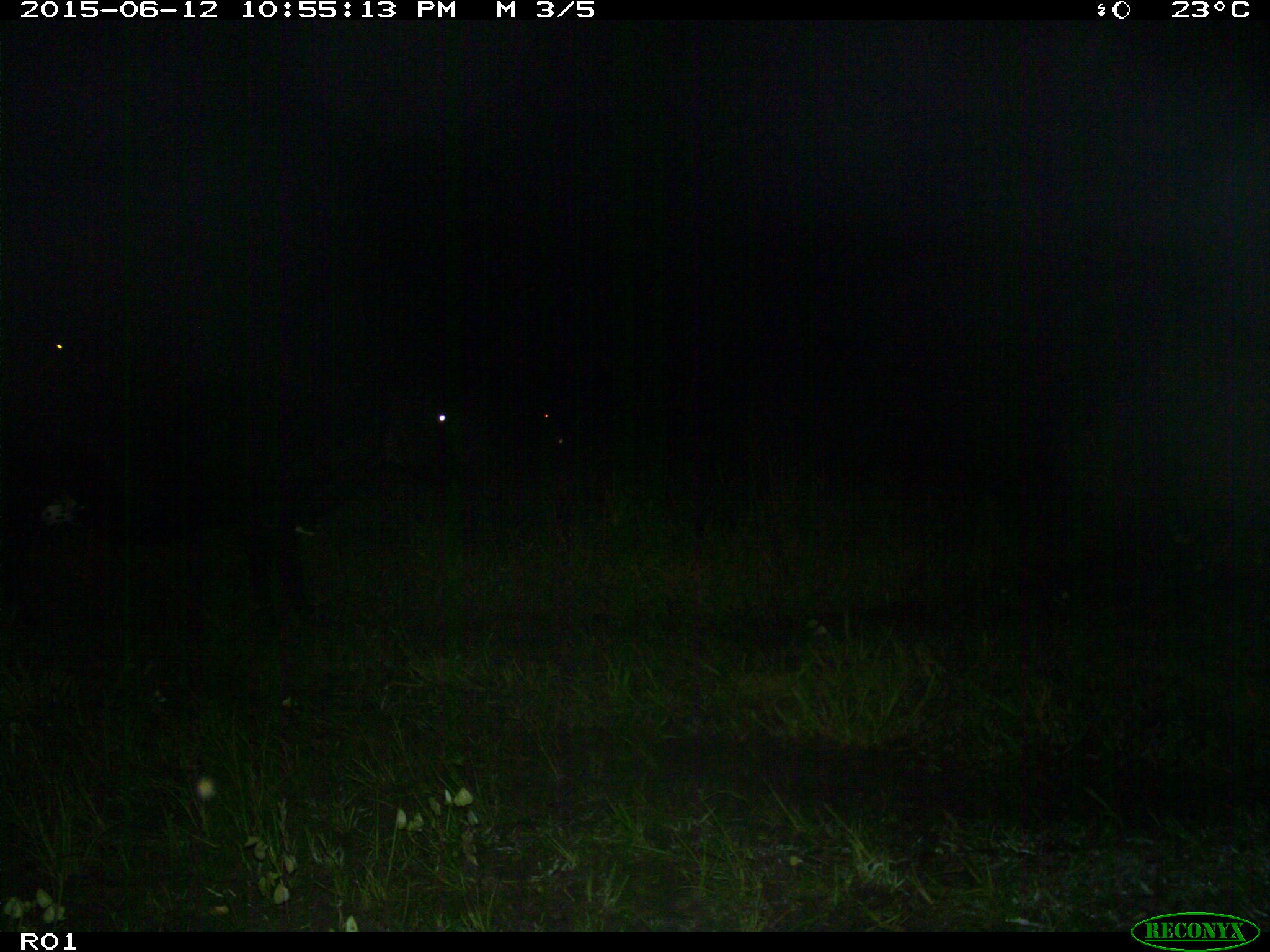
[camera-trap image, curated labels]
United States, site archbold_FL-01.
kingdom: Animalia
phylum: Chordata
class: Mammalia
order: Artiodactyla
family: Bovidae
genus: Bos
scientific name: Bos taurus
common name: domestic cow